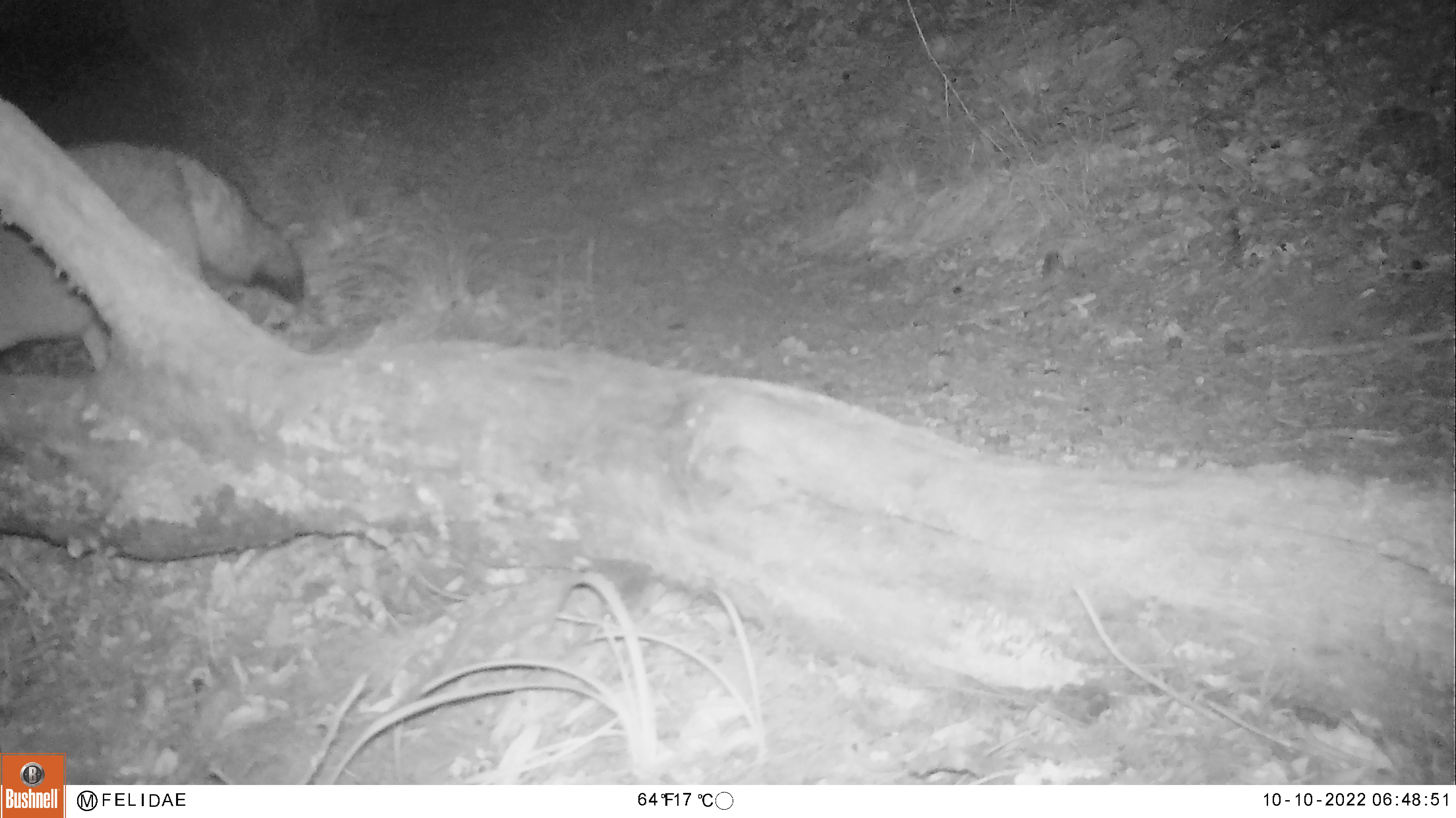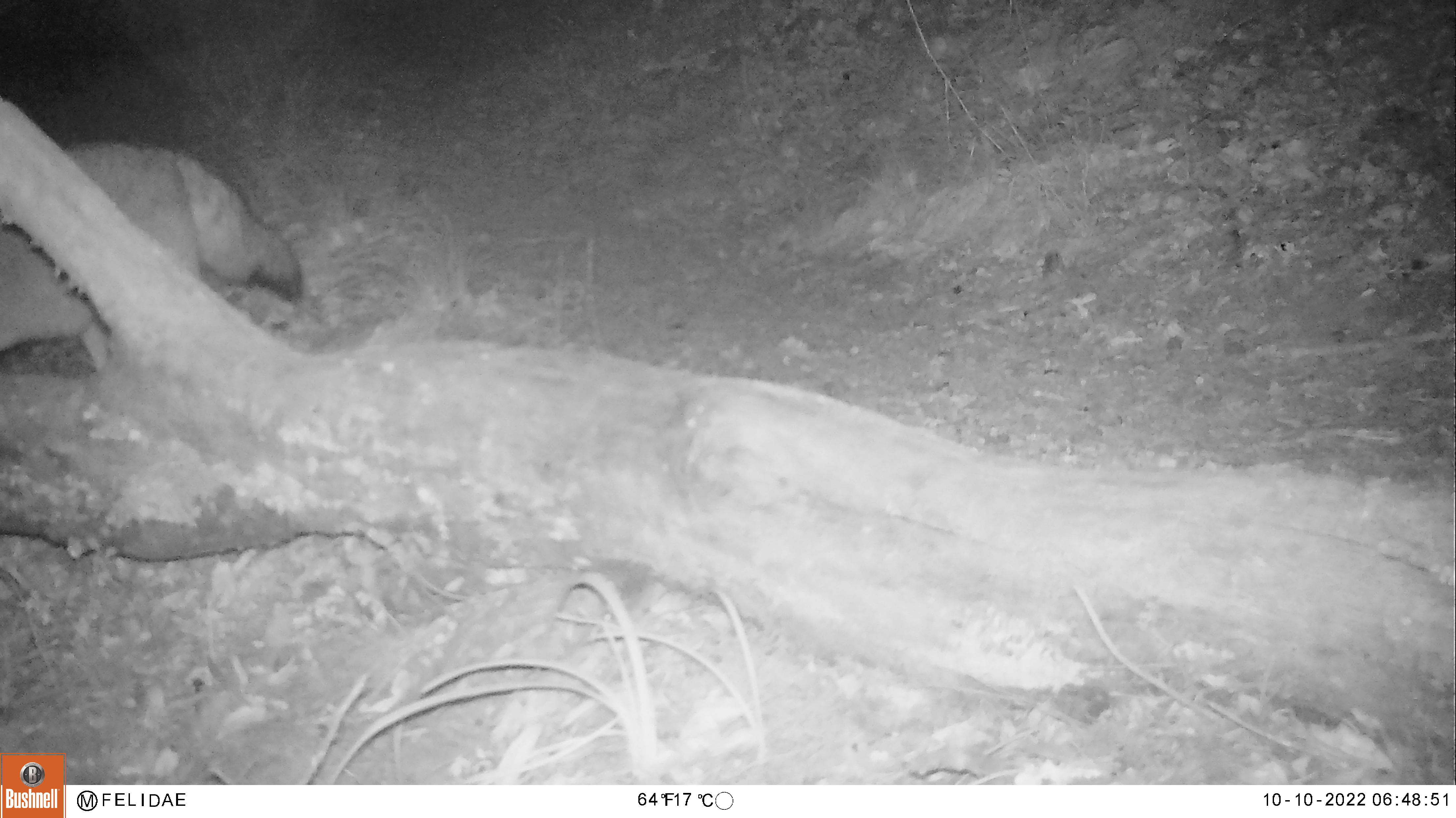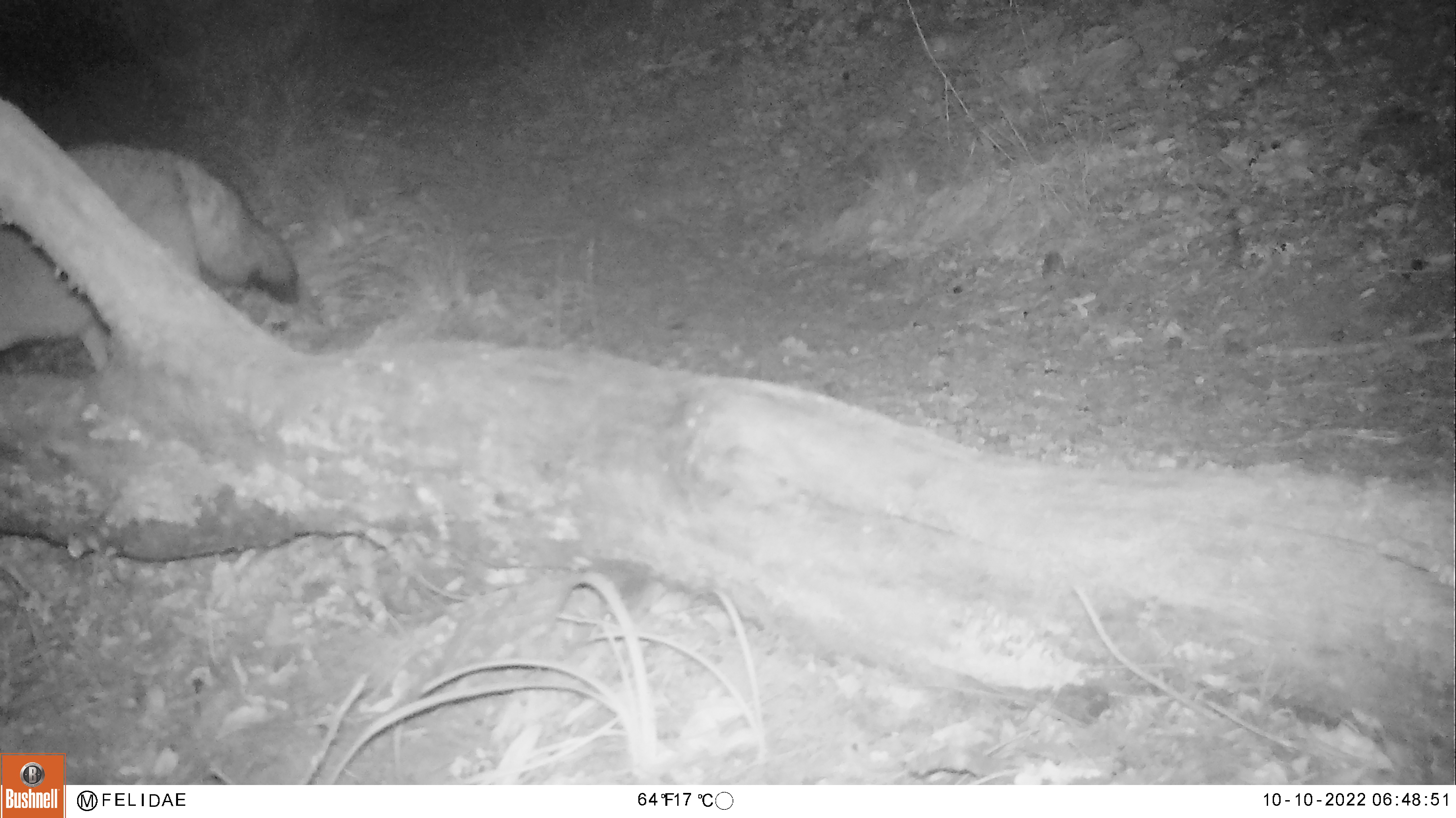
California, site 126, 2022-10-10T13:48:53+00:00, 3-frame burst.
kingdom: Animalia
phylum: Chordata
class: Mammalia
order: Carnivora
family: Canidae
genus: Canis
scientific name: Canis latrans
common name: coyote